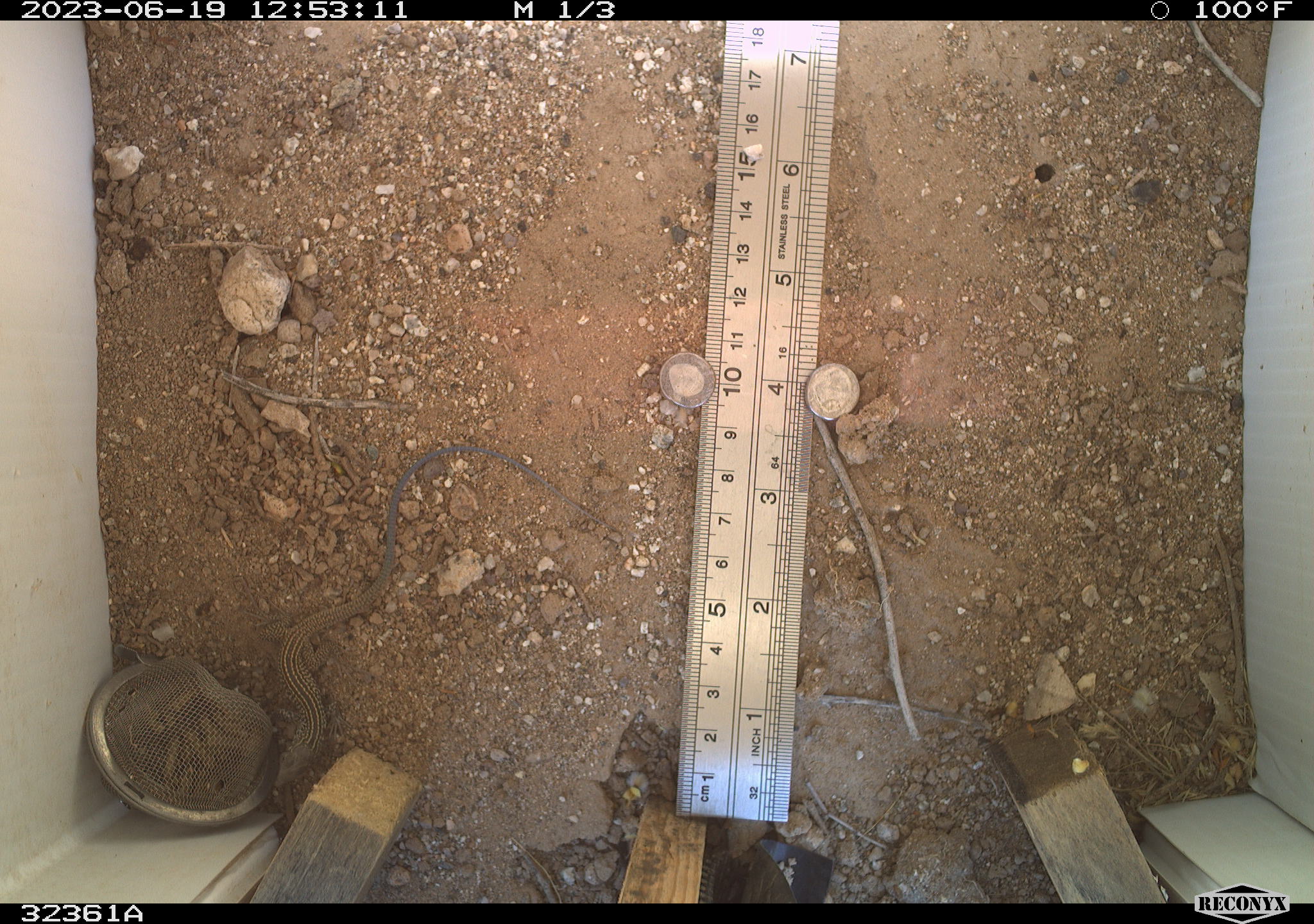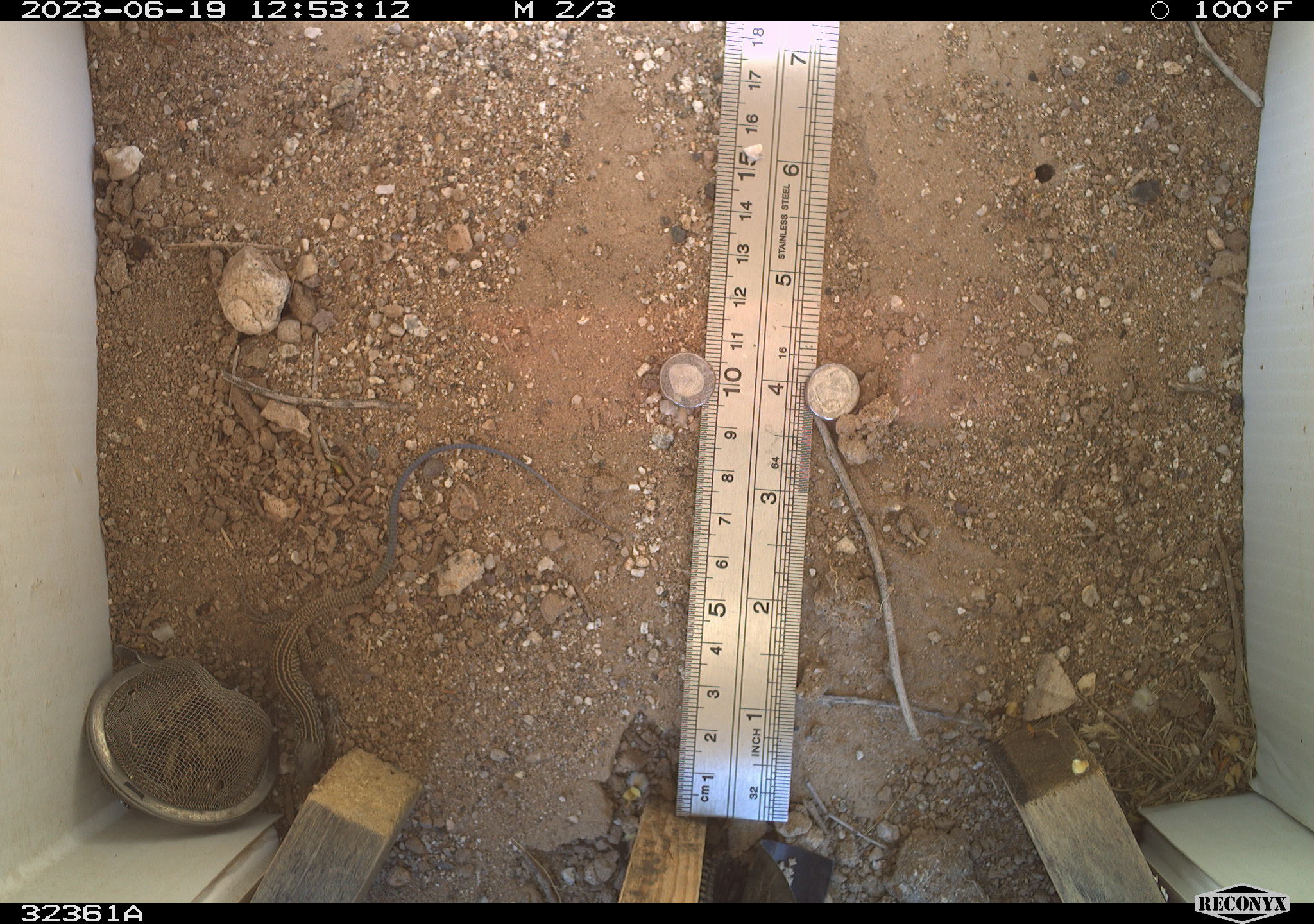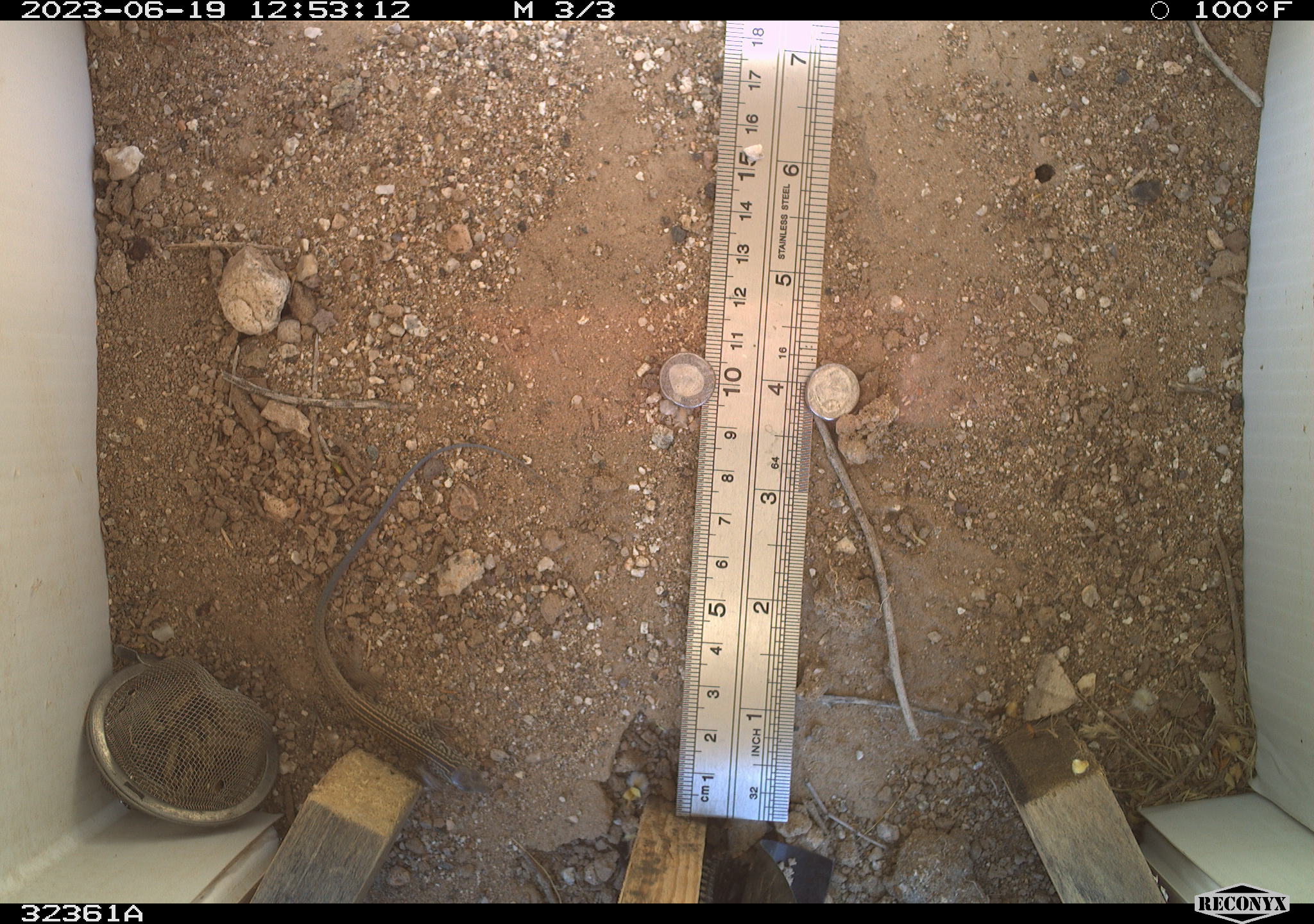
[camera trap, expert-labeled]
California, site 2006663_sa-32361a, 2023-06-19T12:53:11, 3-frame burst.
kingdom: Animalia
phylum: Chordata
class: Reptilia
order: Squamata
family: Teiidae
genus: Aspidoscelis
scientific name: Aspidoscelis tigris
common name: western whiptail